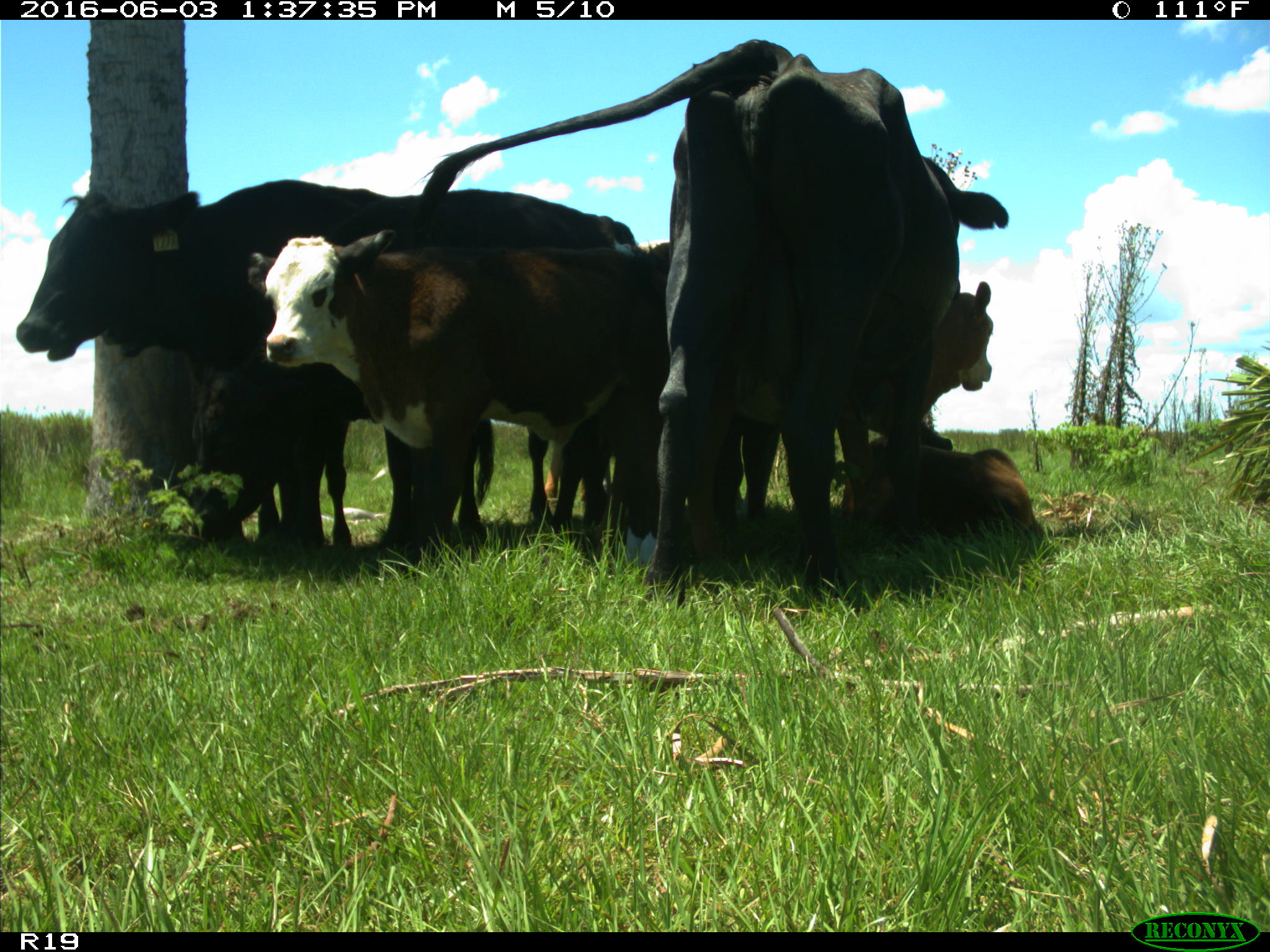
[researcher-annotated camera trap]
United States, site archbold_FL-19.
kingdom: Animalia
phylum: Chordata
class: Mammalia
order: Artiodactyla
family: Bovidae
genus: Bos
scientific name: Bos taurus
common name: domestic cow